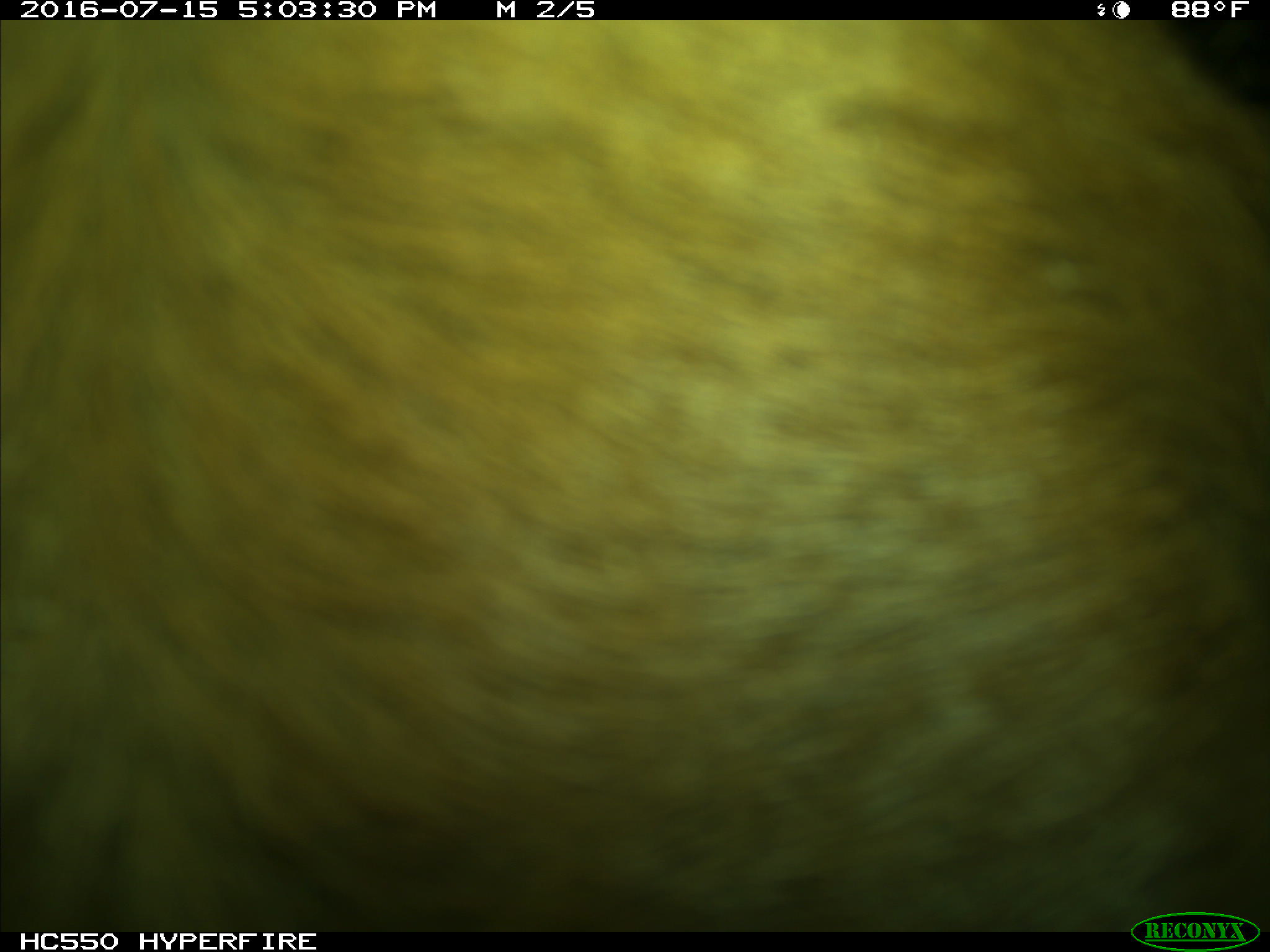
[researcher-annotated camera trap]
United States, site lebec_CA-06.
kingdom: Animalia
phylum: Chordata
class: Mammalia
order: Artiodactyla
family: Bovidae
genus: Bos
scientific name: Bos taurus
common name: domestic cow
Bos taurus (domestic cow).